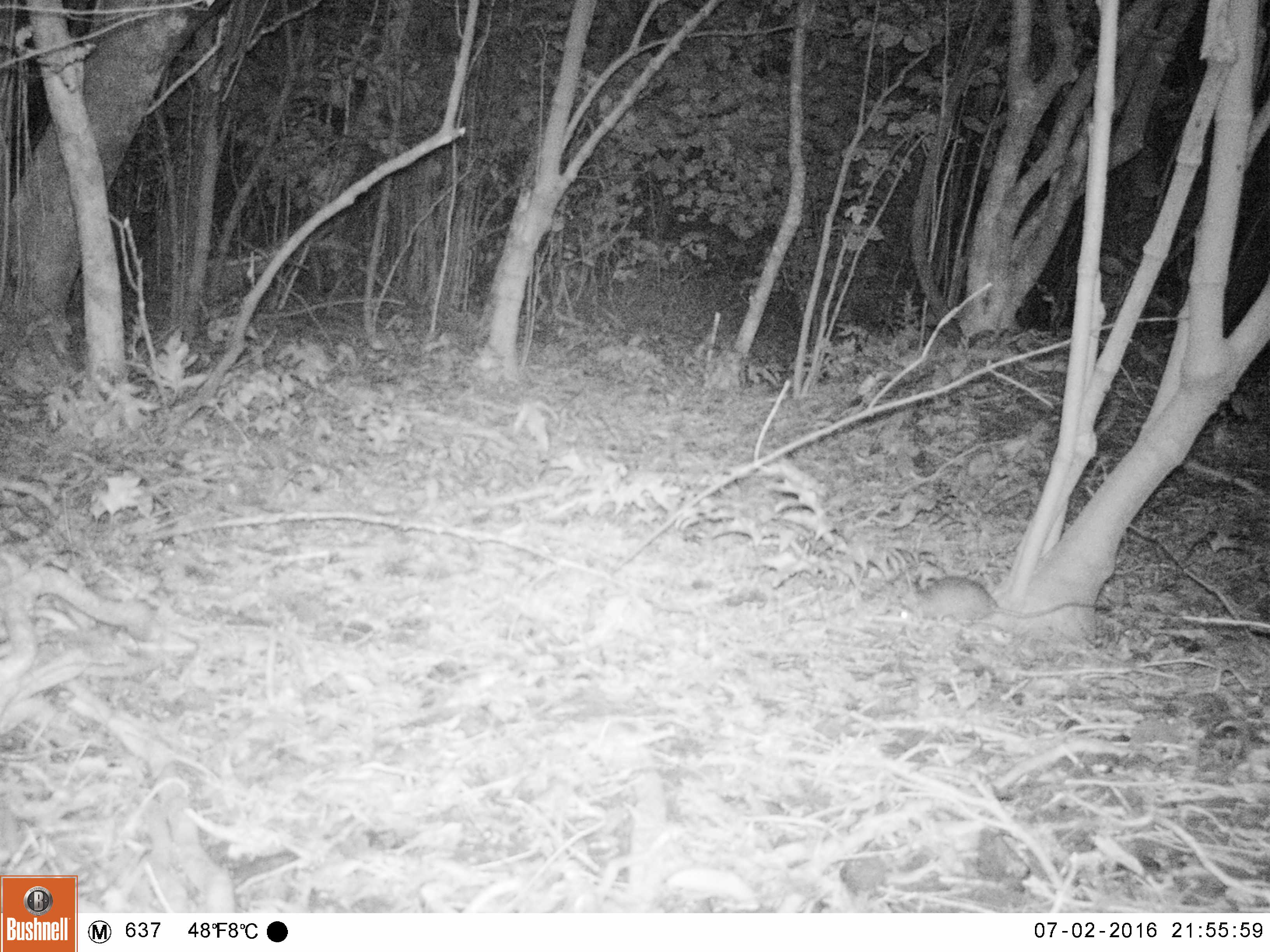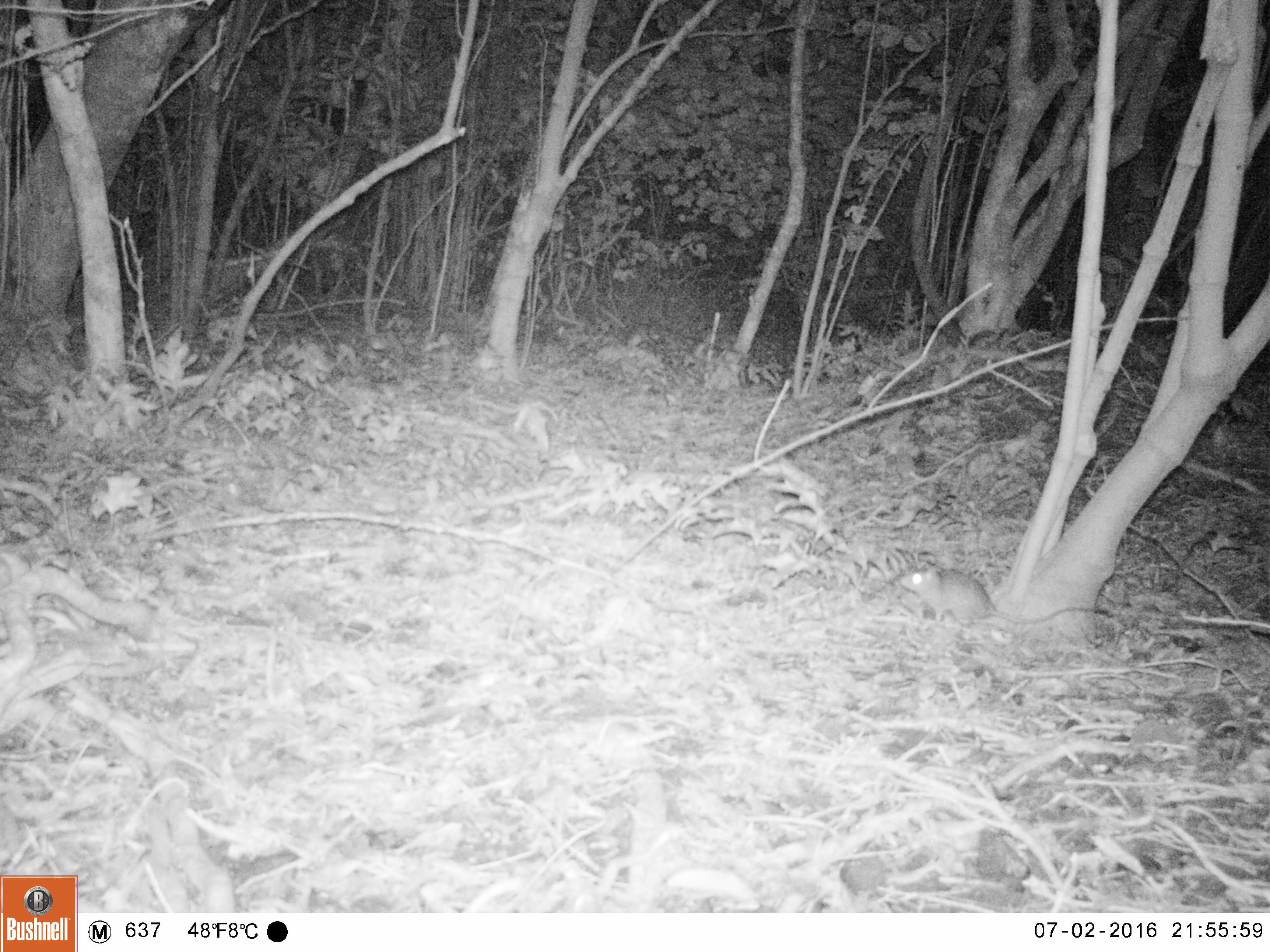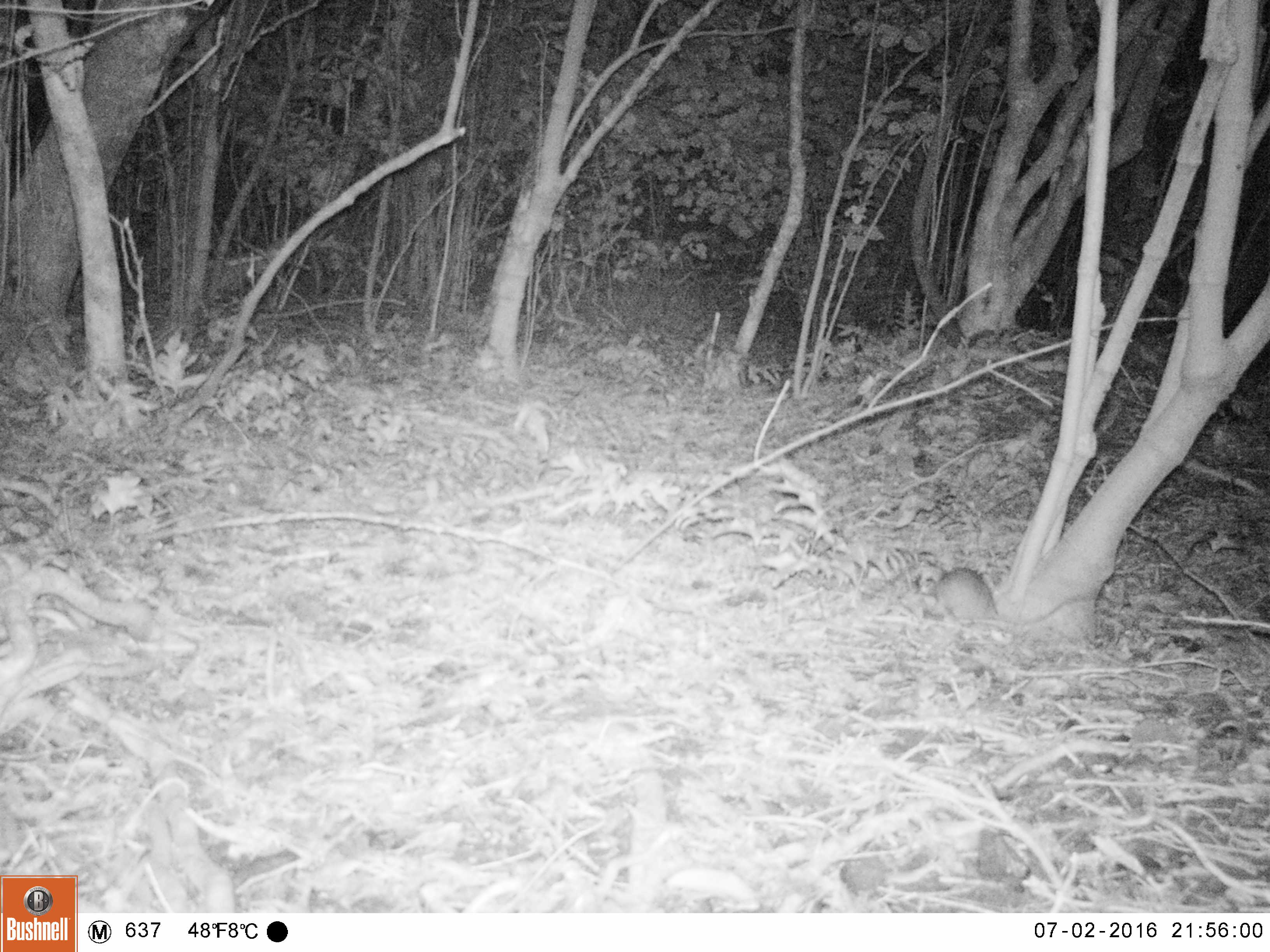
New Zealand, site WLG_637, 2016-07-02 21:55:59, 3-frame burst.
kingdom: Animalia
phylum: Chordata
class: Mammalia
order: Rodentia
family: Muridae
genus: Rattus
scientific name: Rattus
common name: rat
Rat (Rattus).